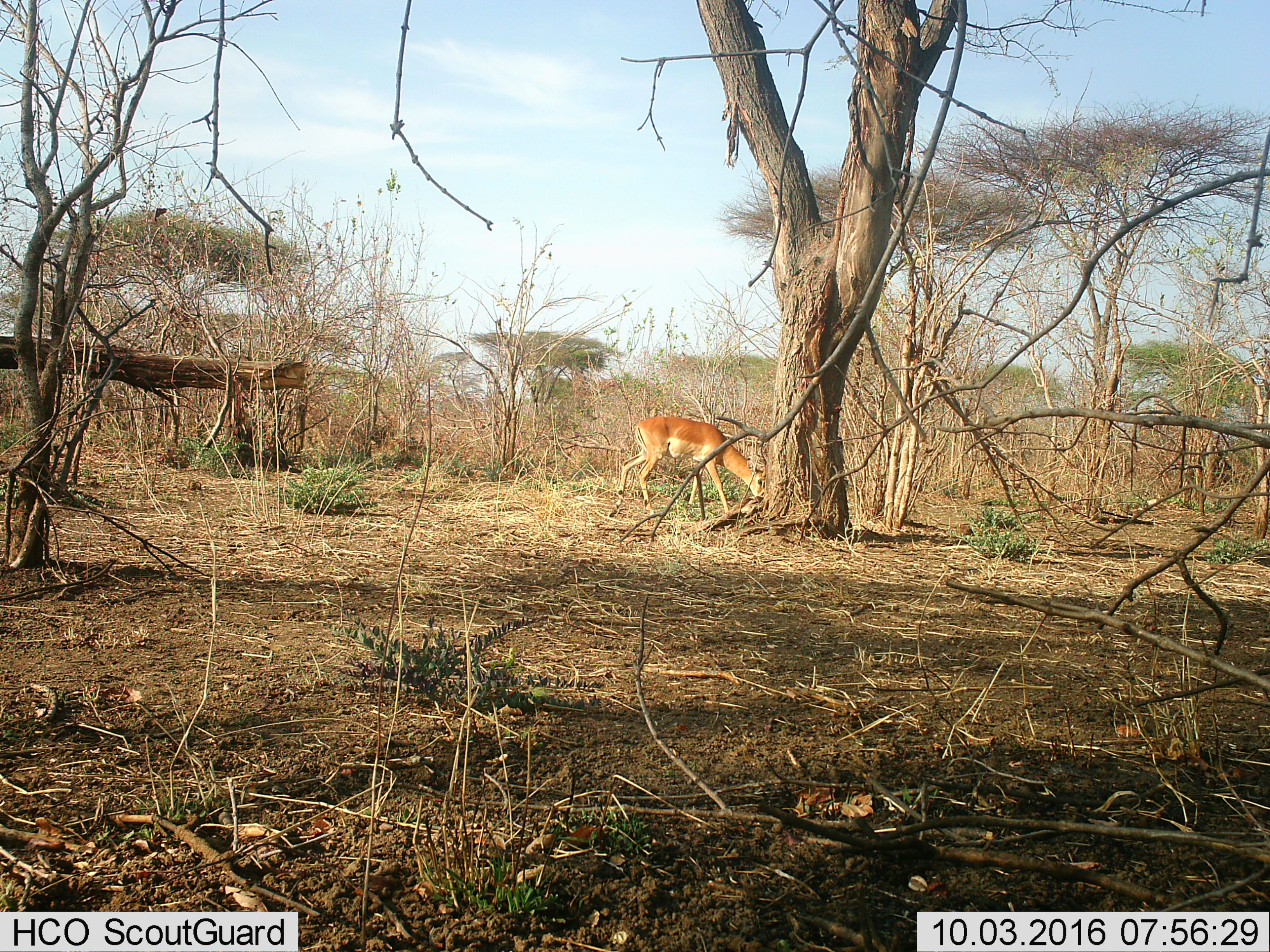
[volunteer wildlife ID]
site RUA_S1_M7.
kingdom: Animalia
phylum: Chordata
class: Mammalia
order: Artiodactyla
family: Bovidae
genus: Aepyceros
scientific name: Aepyceros melampus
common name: impala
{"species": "impala (Aepyceros melampus)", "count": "1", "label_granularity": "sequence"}